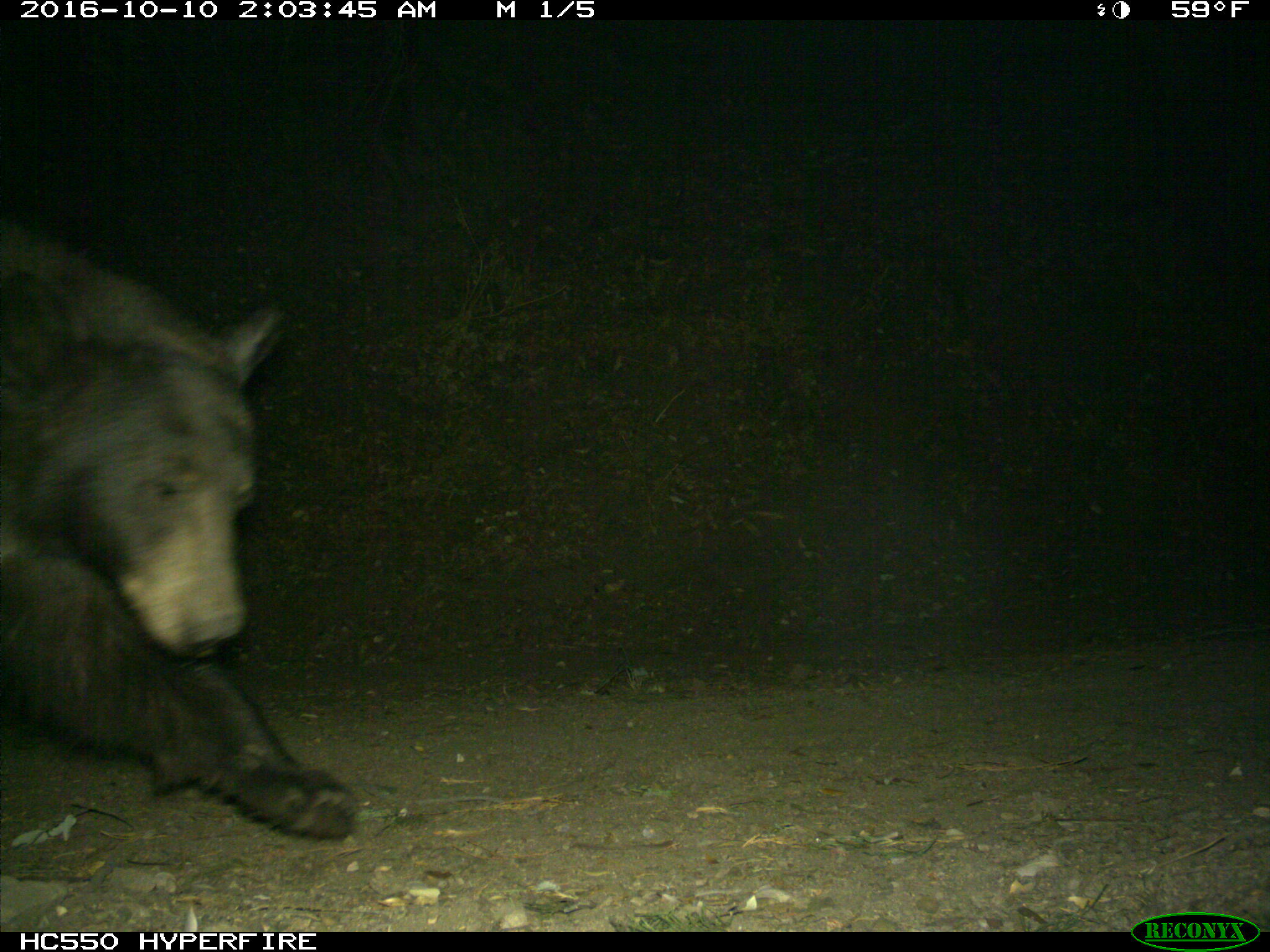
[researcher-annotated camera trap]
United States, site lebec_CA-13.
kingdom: Animalia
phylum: Chordata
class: Mammalia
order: Carnivora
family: Ursidae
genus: Ursus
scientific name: Ursus americanus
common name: american black bear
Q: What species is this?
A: Ursus americanus (american black bear).